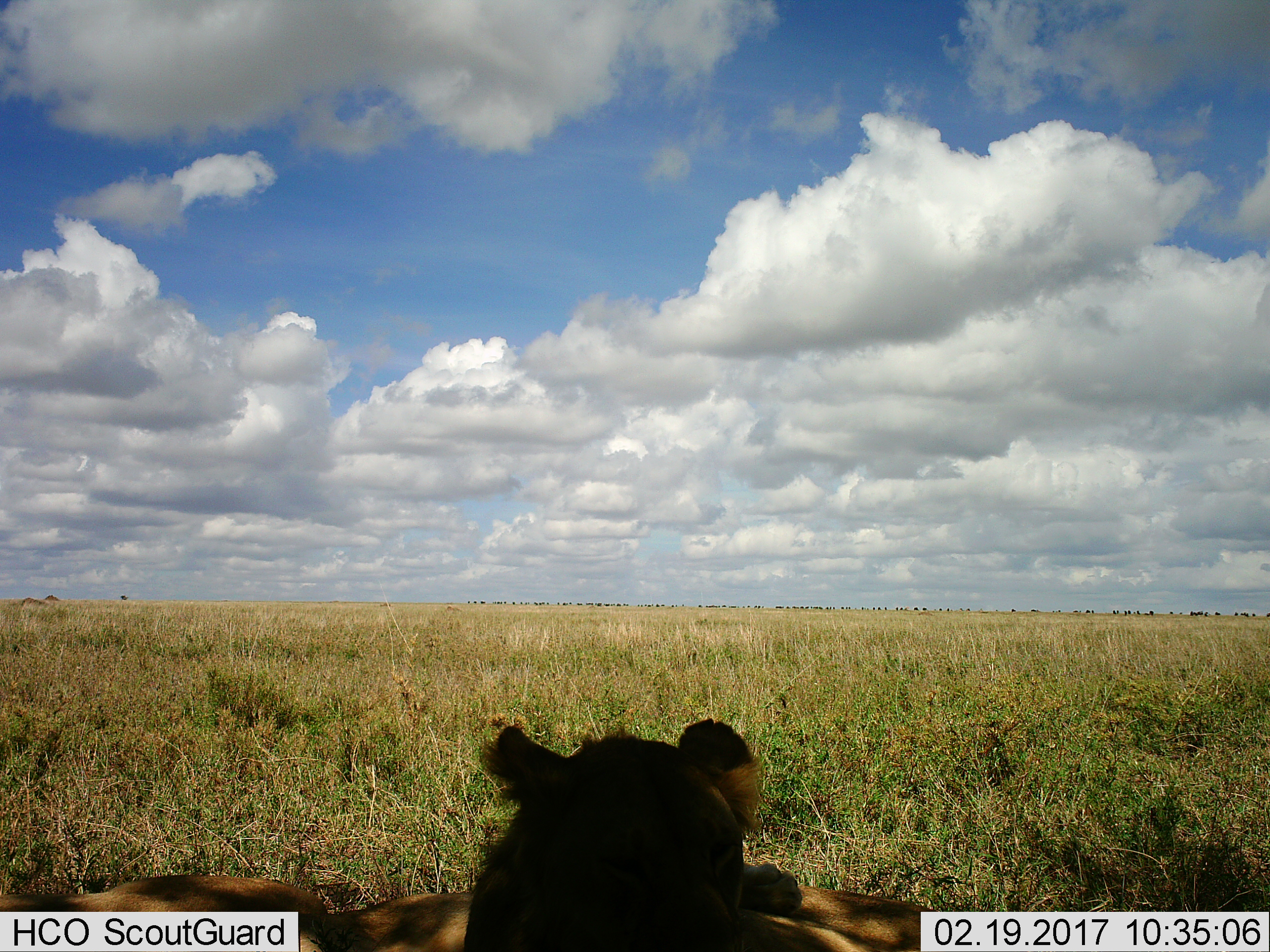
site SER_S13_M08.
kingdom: Animalia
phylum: Chordata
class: Mammalia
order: Carnivora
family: Felidae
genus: Panthera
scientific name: Panthera leo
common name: lion female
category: lionfemale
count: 2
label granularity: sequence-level